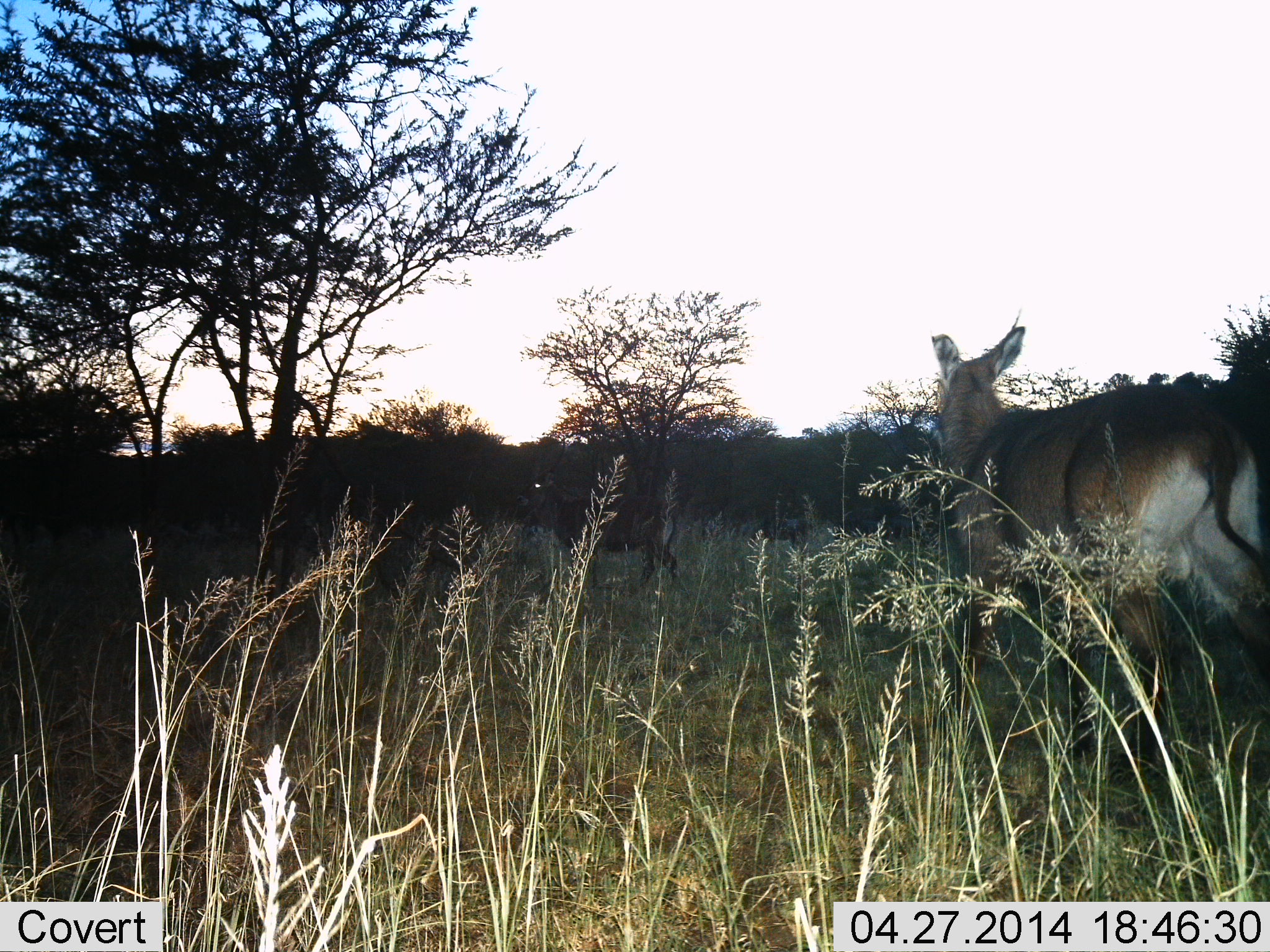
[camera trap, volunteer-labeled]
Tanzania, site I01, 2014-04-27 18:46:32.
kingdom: Animalia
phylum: Chordata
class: Mammalia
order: Artiodactyla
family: Bovidae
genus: Kobus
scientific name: Kobus ellipsiprymnus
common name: waterbuck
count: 1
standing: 56%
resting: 0%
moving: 44%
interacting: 0%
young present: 0%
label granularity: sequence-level